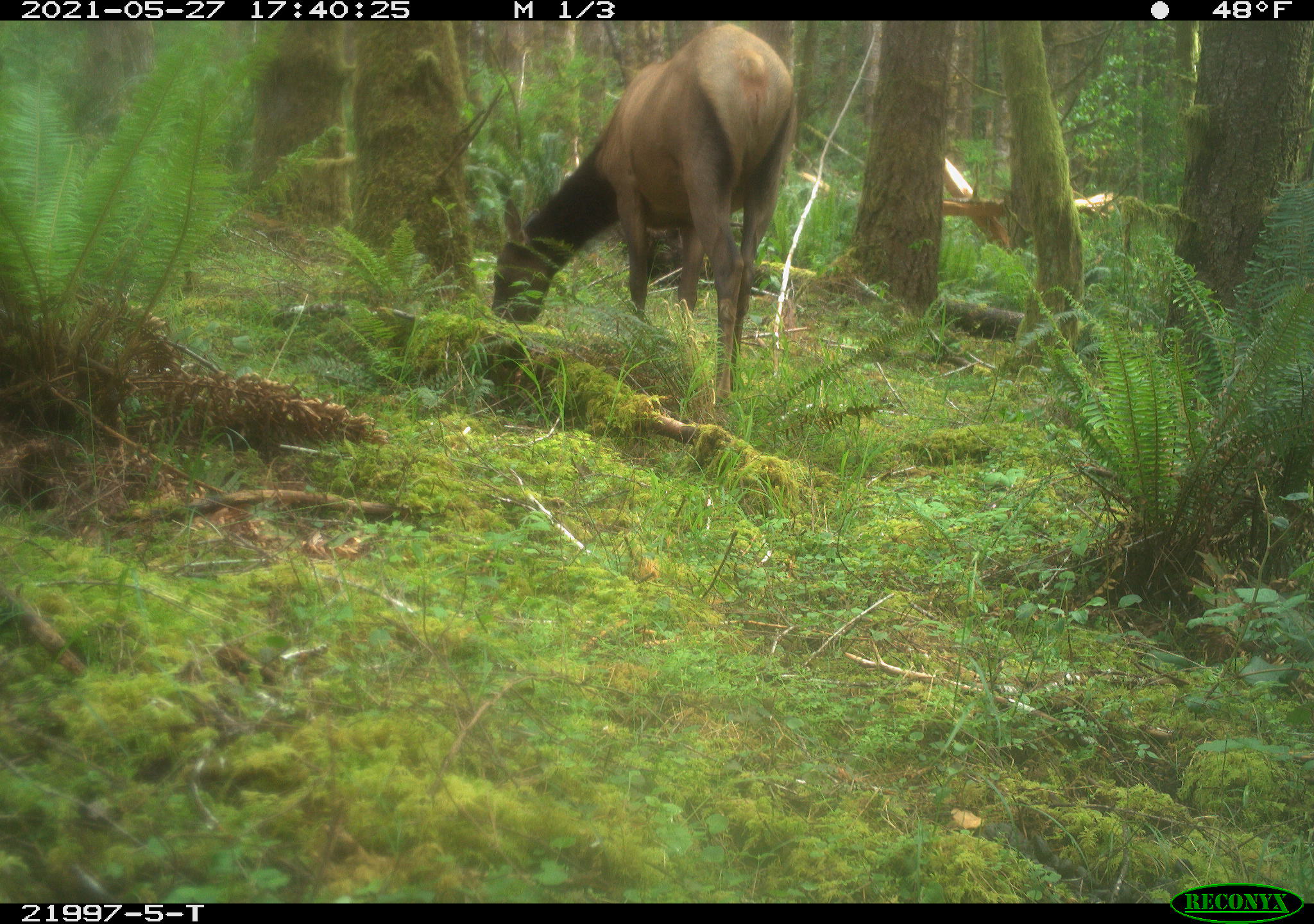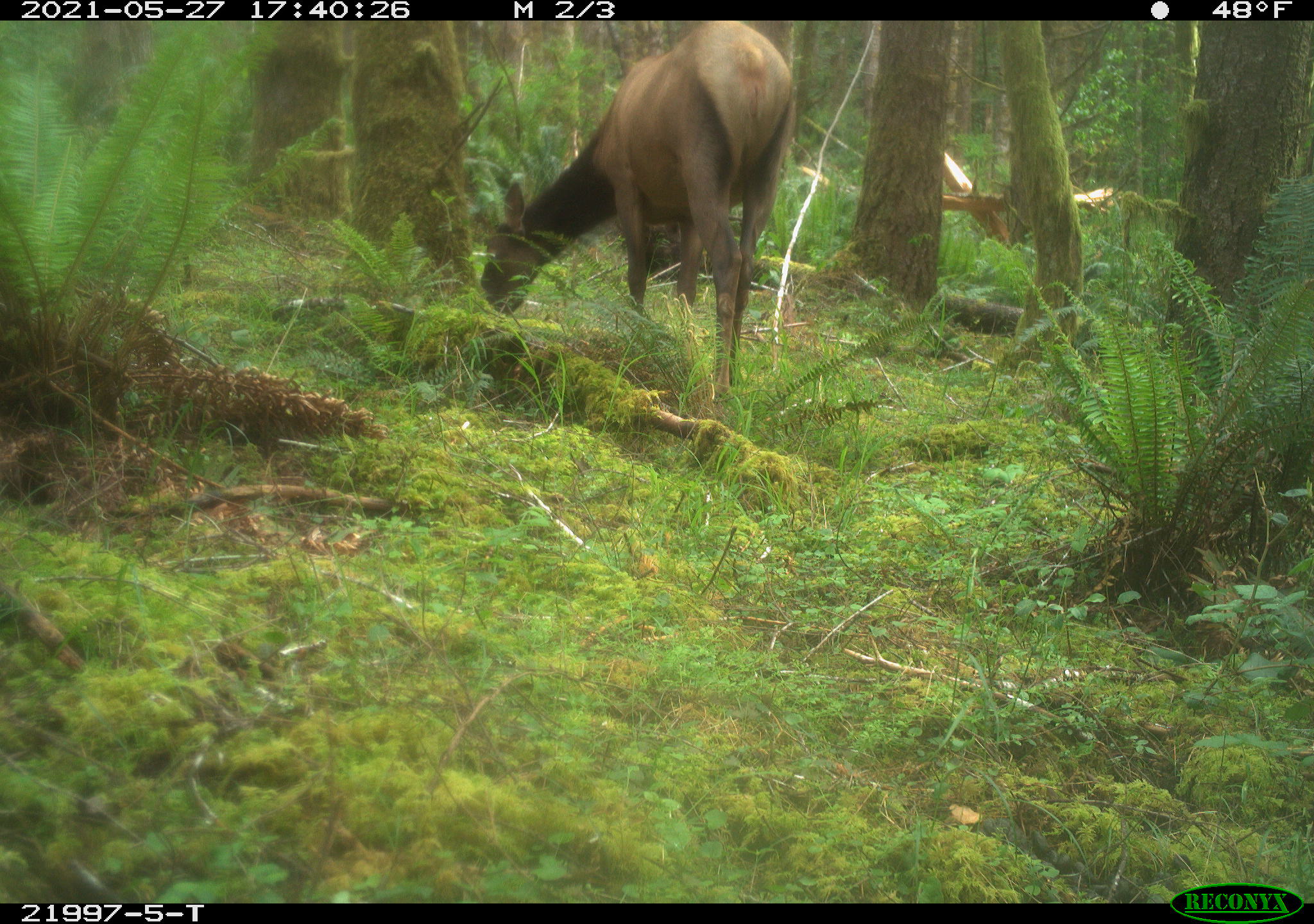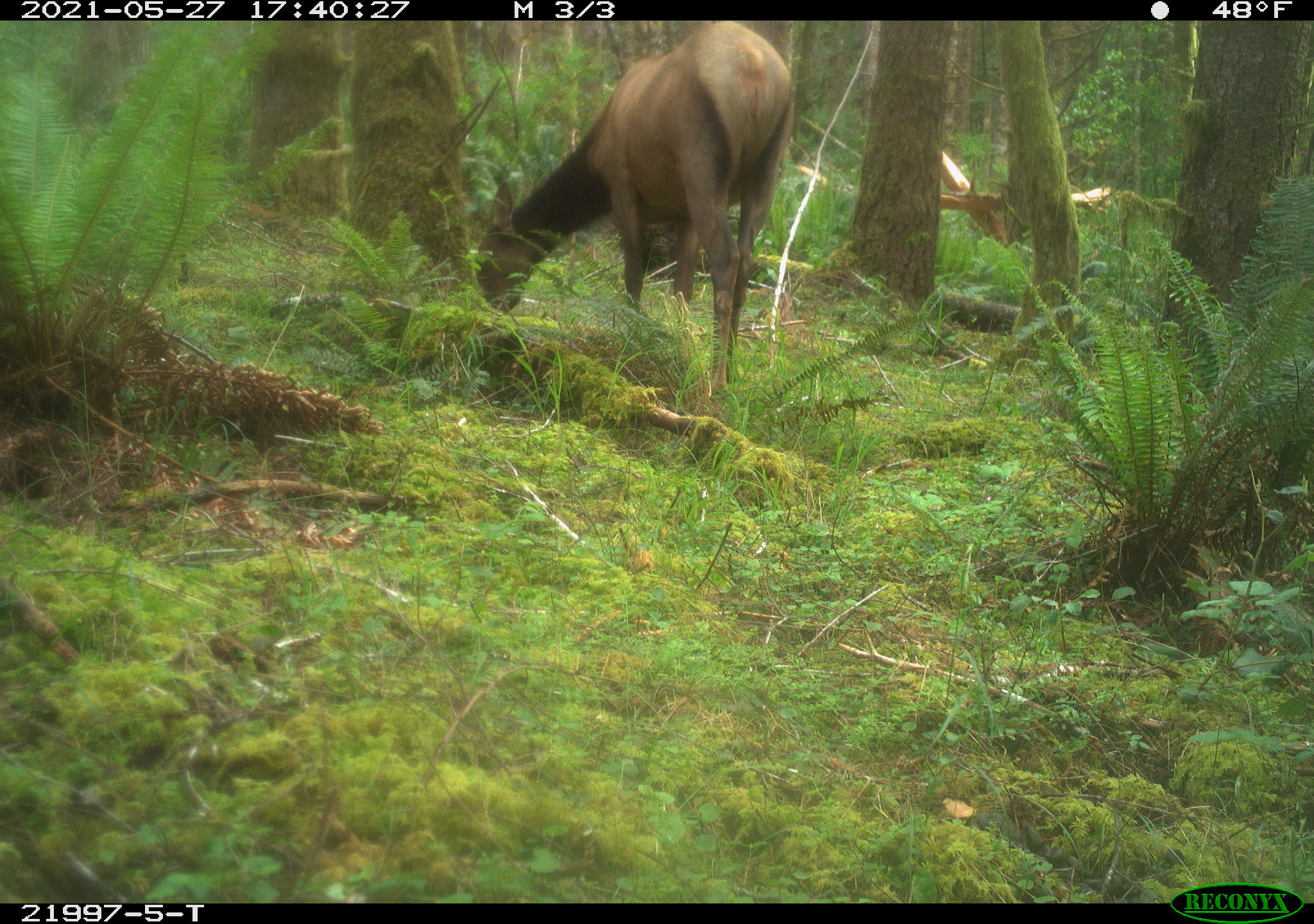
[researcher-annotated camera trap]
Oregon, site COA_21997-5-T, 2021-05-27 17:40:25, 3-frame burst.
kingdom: Animalia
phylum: Chordata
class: Mammalia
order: Artiodactyla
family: Cervidae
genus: Cervus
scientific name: Cervus canadensis roosevelti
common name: roosevelt elk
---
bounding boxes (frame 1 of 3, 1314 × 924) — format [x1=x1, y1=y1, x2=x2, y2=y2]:
roosevelt elk: [x1=468, y1=22, x2=820, y2=417]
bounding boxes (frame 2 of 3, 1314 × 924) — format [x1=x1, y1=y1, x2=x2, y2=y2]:
roosevelt elk: [x1=445, y1=21, x2=817, y2=412]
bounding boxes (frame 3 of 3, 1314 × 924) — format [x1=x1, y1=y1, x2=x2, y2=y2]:
roosevelt elk: [x1=444, y1=21, x2=819, y2=413]